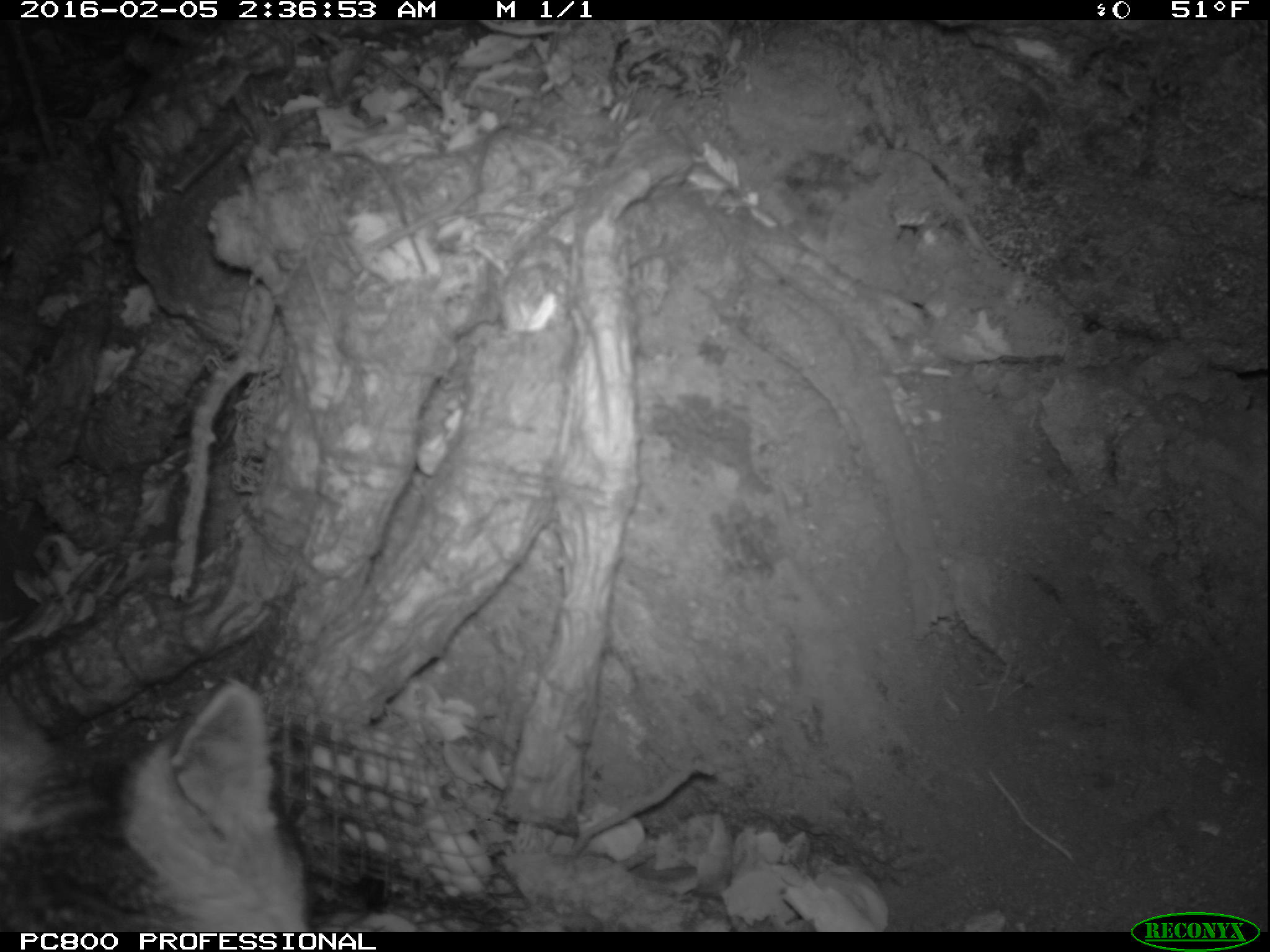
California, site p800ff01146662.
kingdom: Animalia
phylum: Chordata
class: Mammalia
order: Carnivora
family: Canidae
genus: Urocyon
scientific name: Urocyon littoralis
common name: island fox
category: fox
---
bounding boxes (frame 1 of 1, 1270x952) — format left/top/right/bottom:
fox: 0/676/311/933